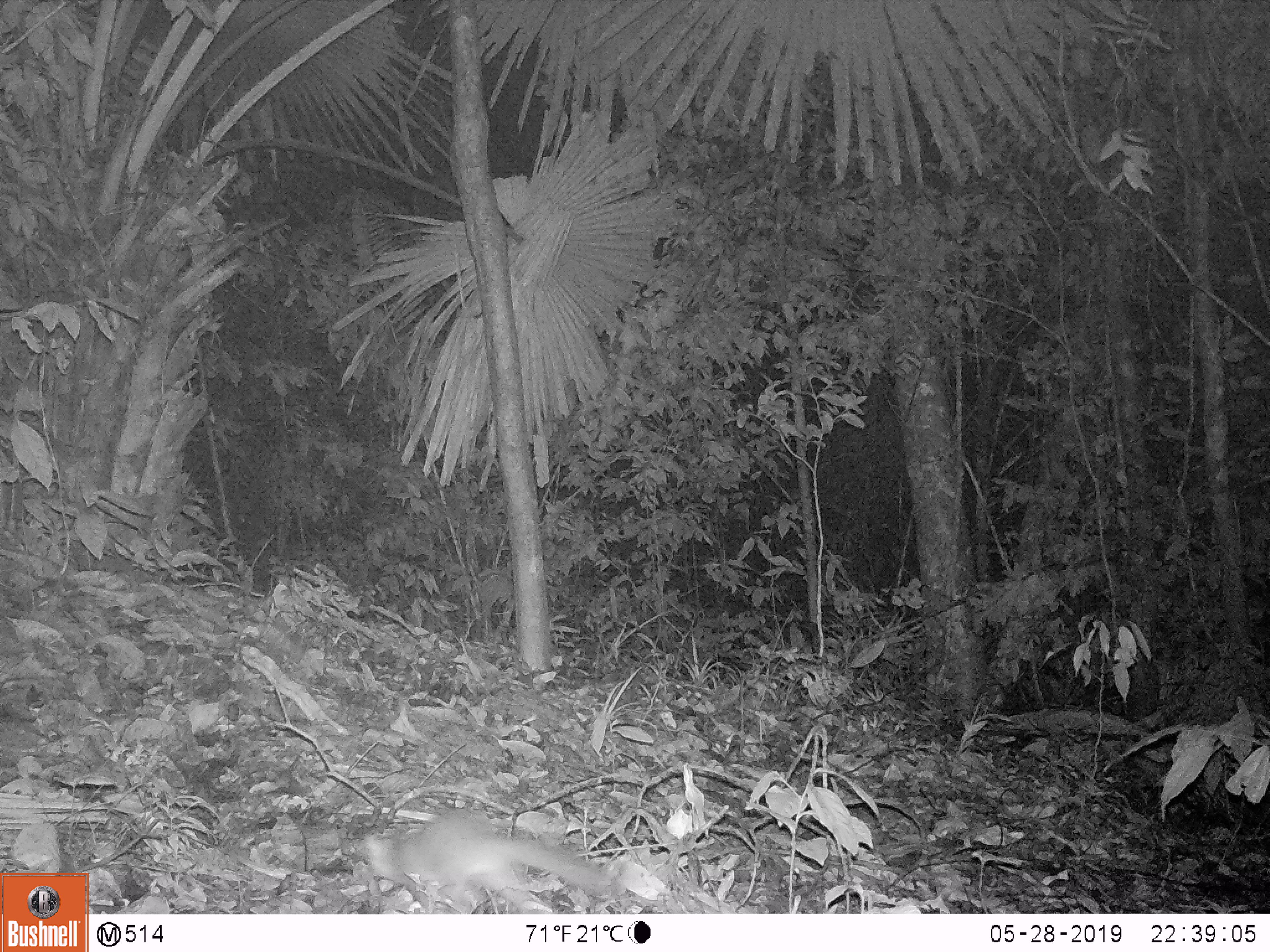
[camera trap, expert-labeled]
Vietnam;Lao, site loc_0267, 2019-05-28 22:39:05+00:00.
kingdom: Animalia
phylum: Chordata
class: Mammalia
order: Carnivora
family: Mustelidae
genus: Melogale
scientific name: Melogale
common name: ferret badger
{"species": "ferret badger (Melogale)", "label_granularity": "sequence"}